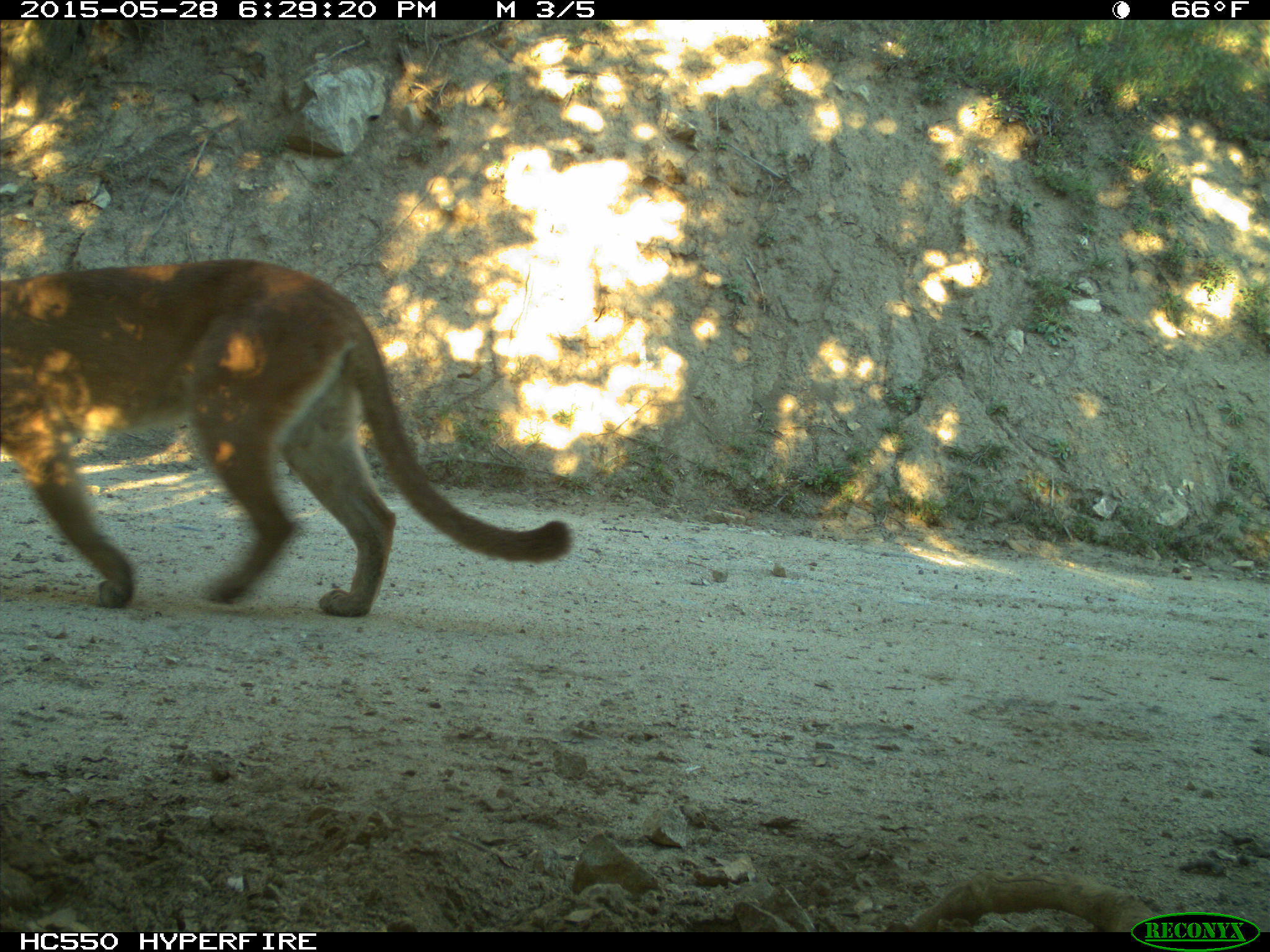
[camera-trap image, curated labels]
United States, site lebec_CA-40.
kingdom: Animalia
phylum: Chordata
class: Mammalia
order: Carnivora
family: Felidae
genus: Puma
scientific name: Puma concolor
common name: mountain lion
Puma concolor (mountain lion).